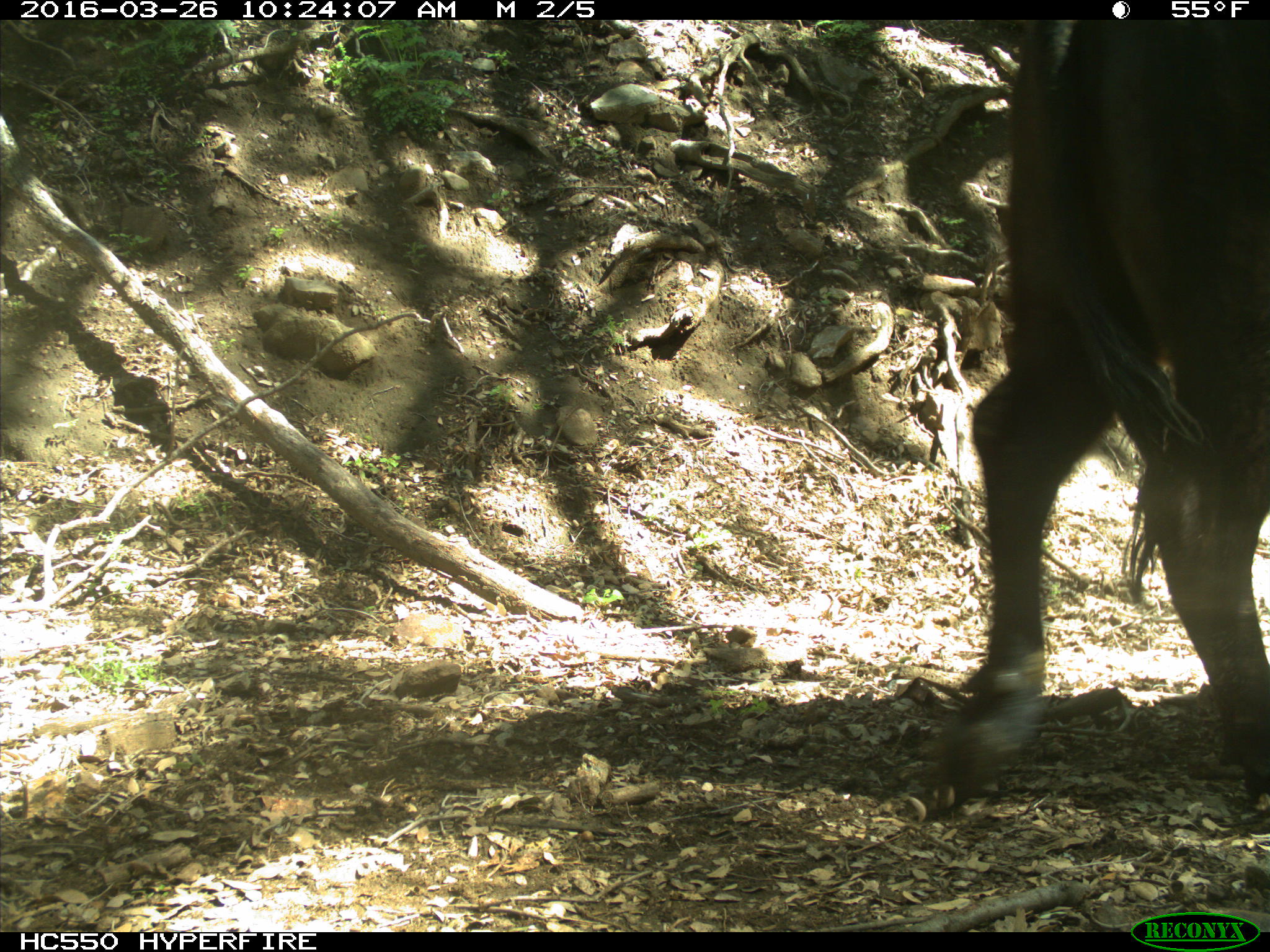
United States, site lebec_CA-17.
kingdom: Animalia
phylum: Chordata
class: Mammalia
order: Artiodactyla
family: Bovidae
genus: Bos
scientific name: Bos taurus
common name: domestic cow